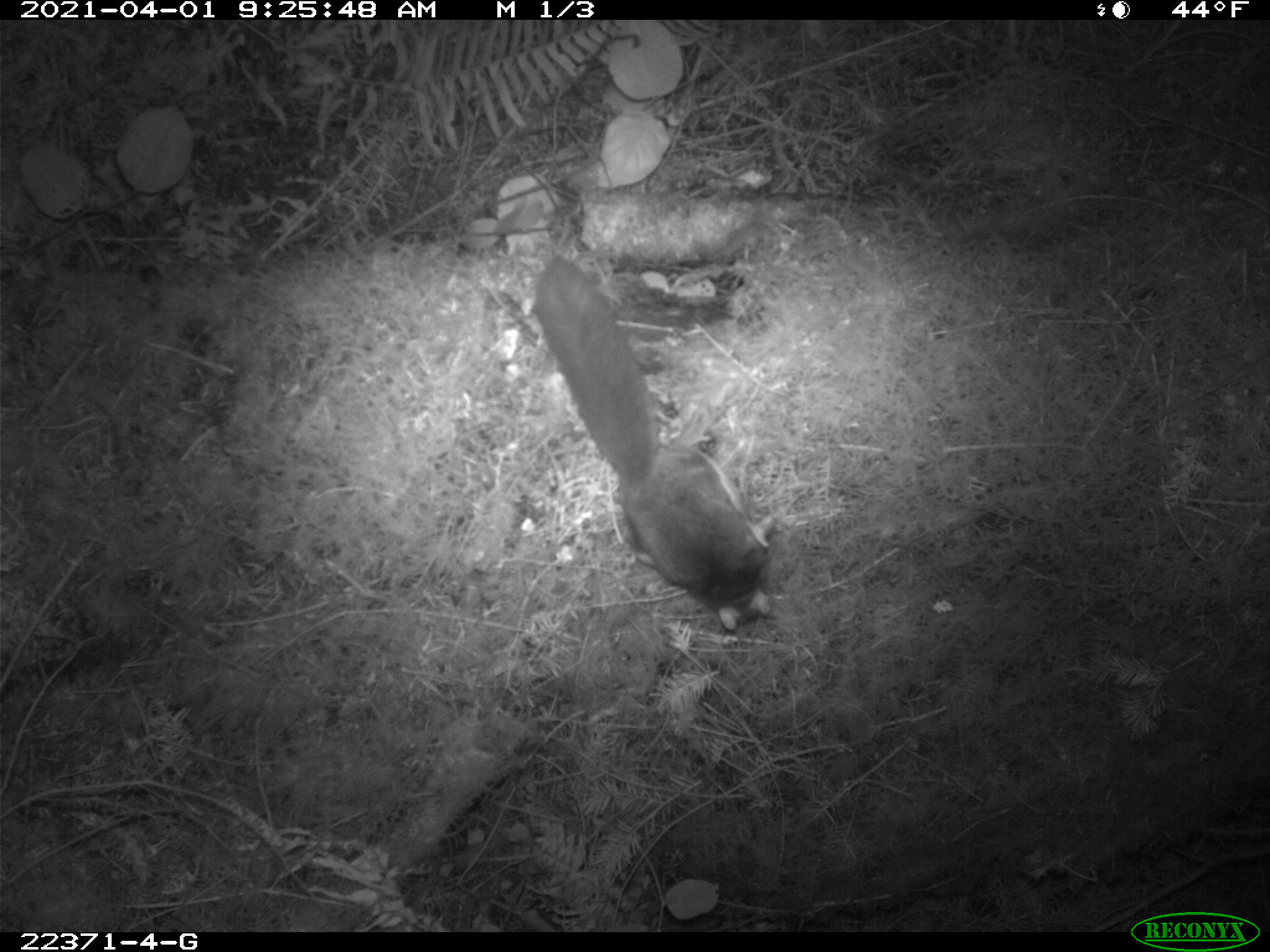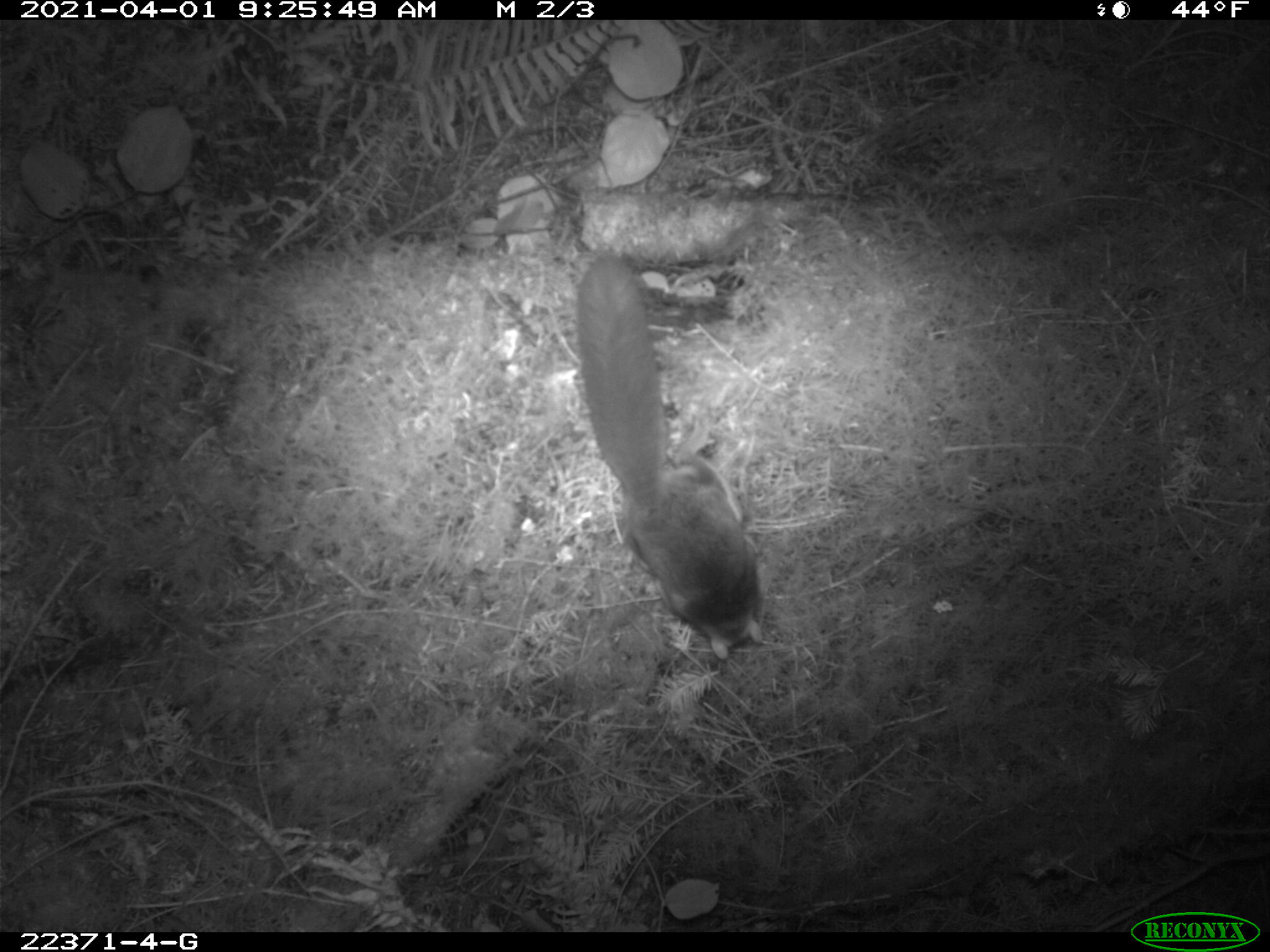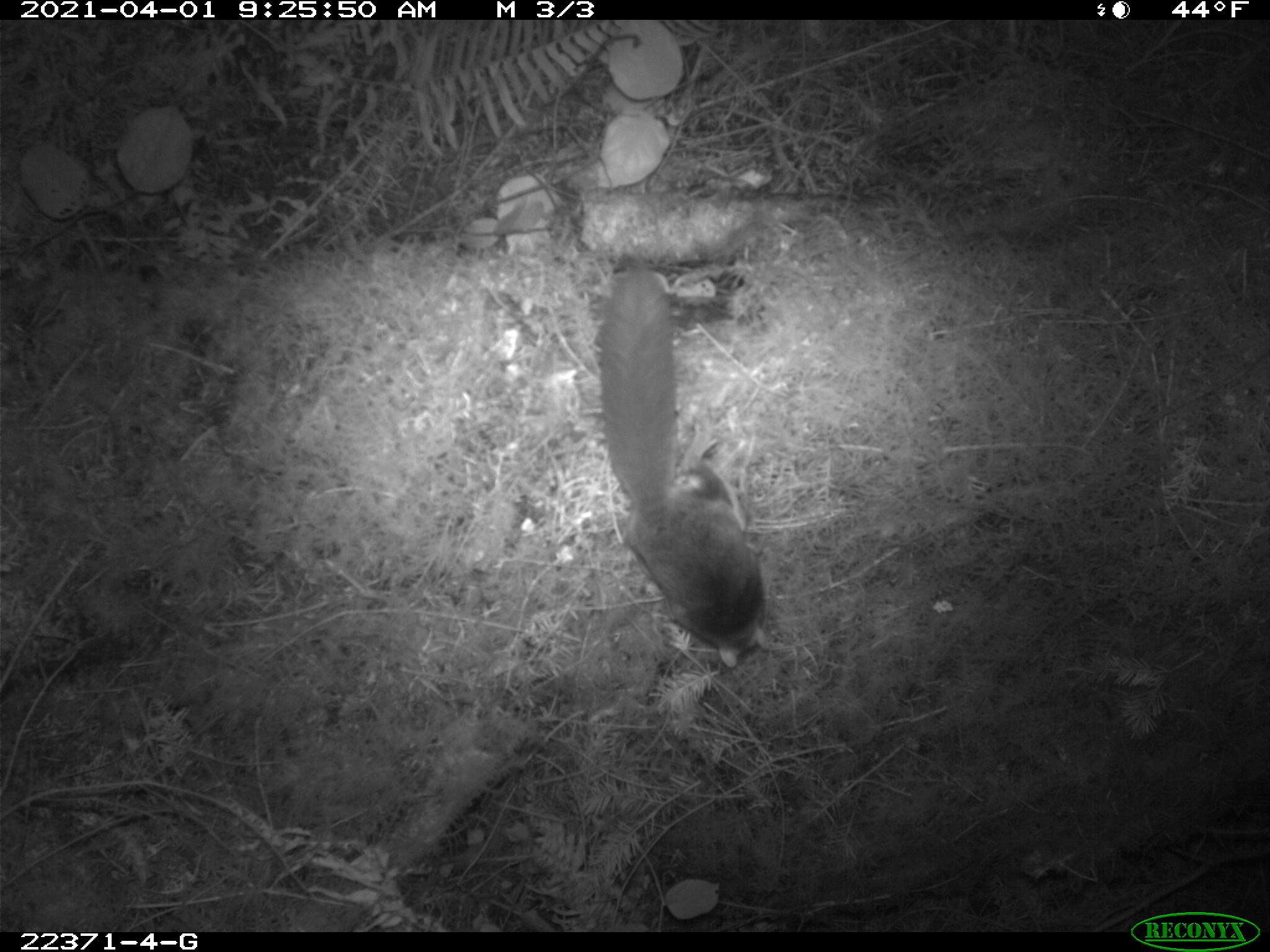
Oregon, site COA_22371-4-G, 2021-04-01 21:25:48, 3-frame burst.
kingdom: Animalia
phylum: Chordata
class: Mammalia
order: Rodentia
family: Sciuridae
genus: Glaucomys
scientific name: Glaucomys oregonensis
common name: humboldt's flying squirrel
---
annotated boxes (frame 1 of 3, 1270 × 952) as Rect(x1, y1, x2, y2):
humboldt's flying squirrel: Rect(518, 233, 803, 647)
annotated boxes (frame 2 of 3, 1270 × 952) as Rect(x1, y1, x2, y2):
humboldt's flying squirrel: Rect(555, 240, 790, 671)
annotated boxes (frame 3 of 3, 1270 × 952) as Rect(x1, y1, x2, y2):
humboldt's flying squirrel: Rect(578, 254, 803, 680)